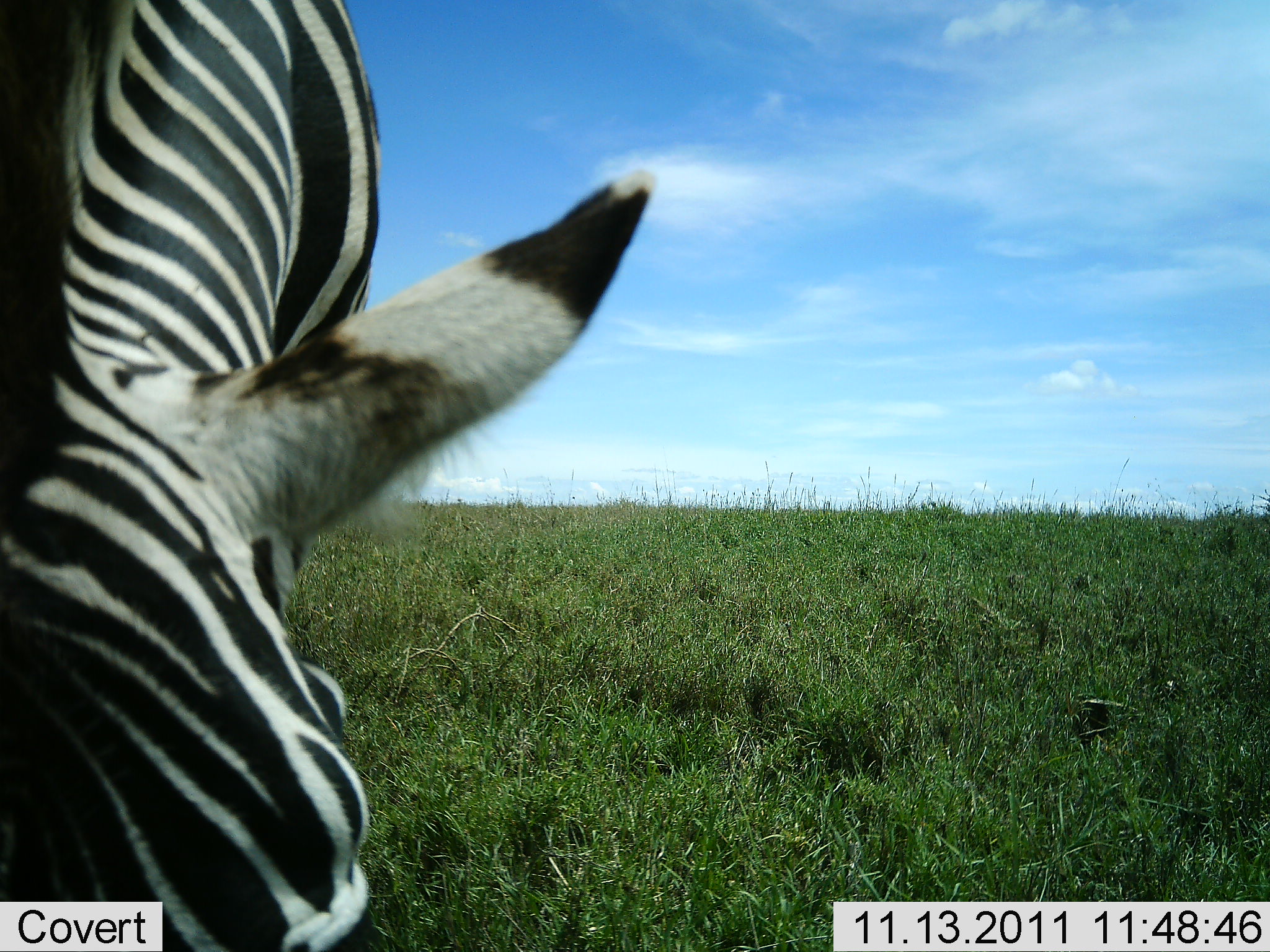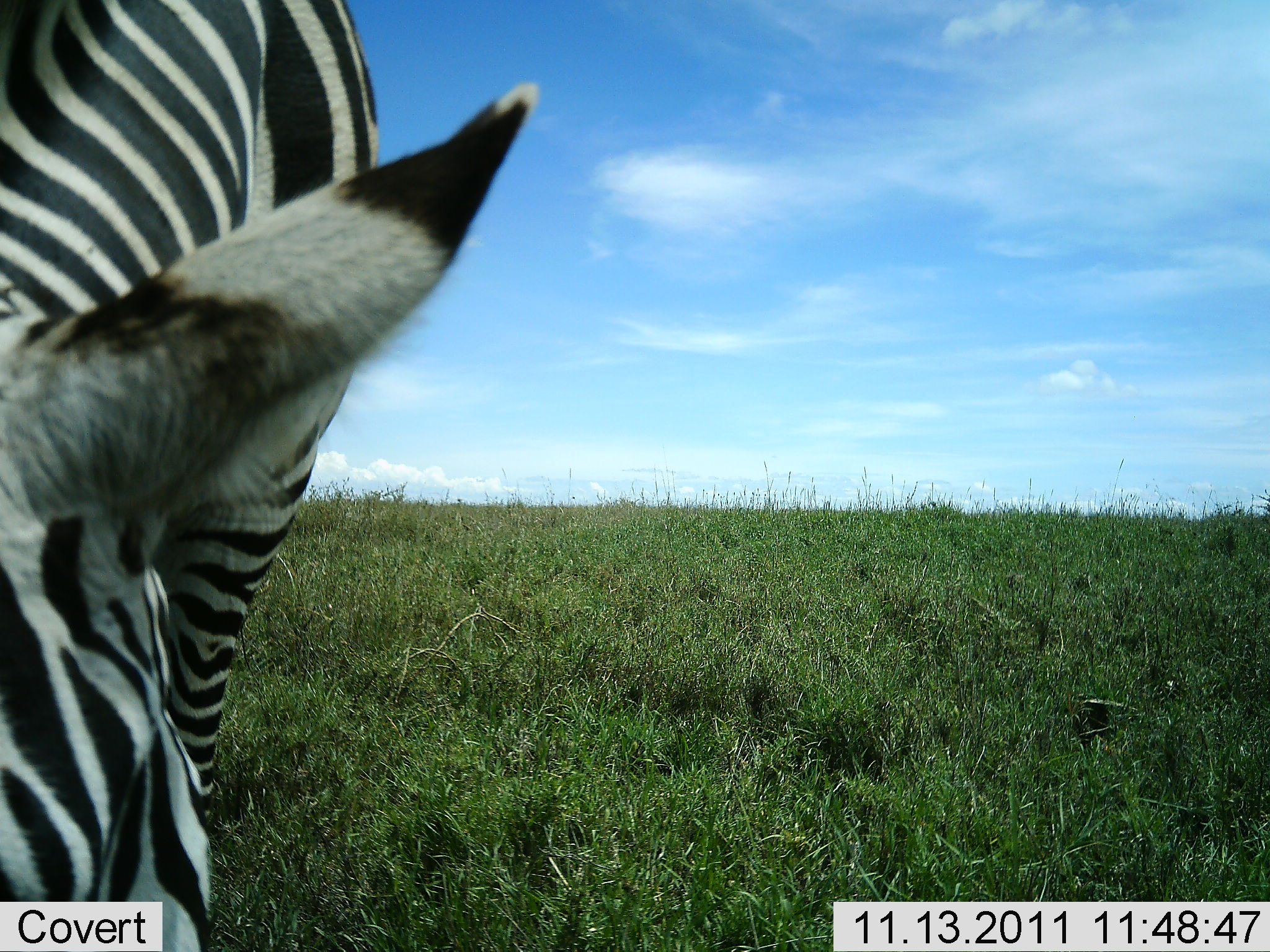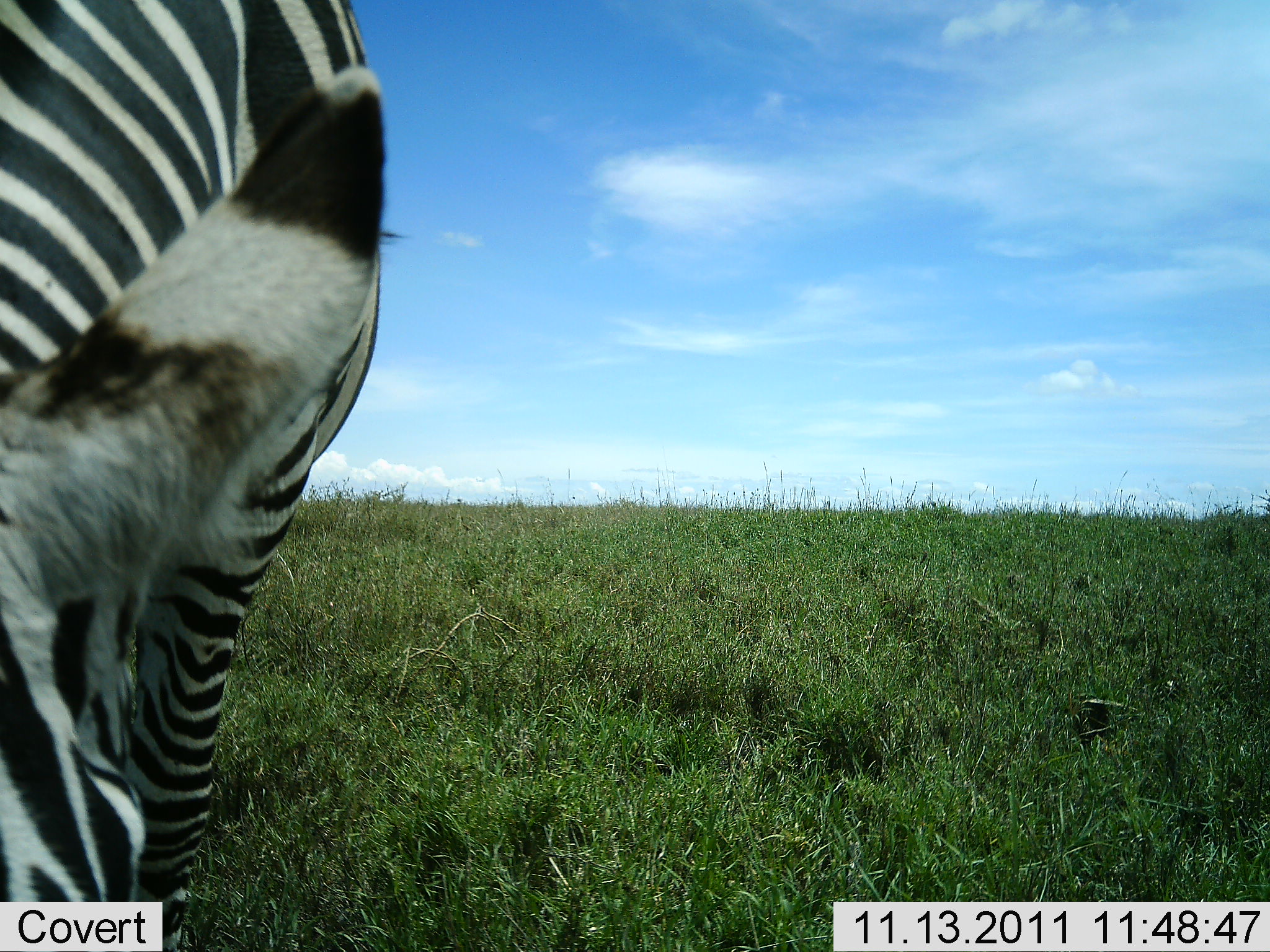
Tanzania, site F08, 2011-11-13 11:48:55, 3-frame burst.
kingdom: Animalia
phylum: Chordata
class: Mammalia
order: Perissodactyla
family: Equidae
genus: Equus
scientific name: Equus quagga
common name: plains zebra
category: zebra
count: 1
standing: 36%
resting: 0%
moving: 0%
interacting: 9%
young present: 0%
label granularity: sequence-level